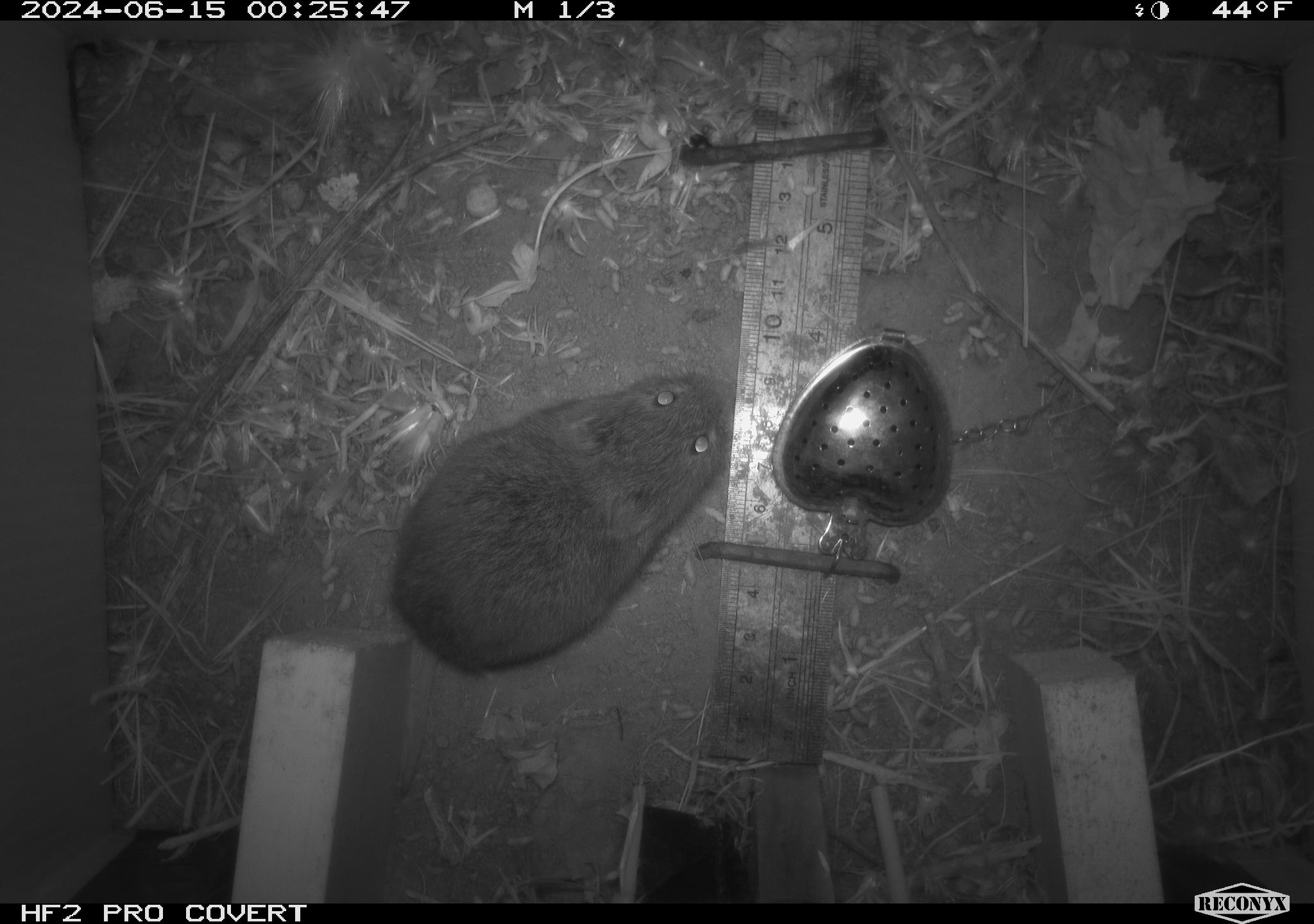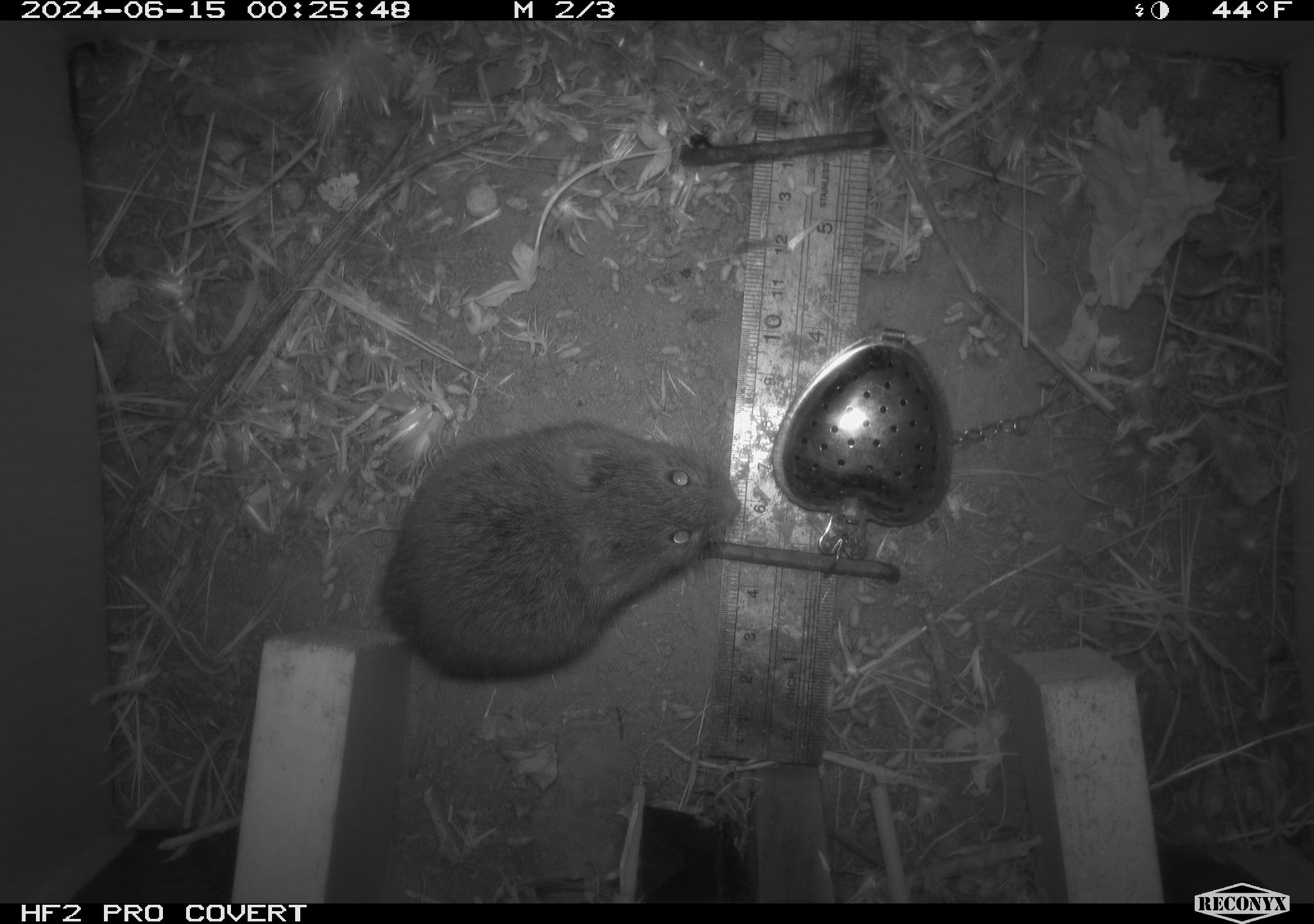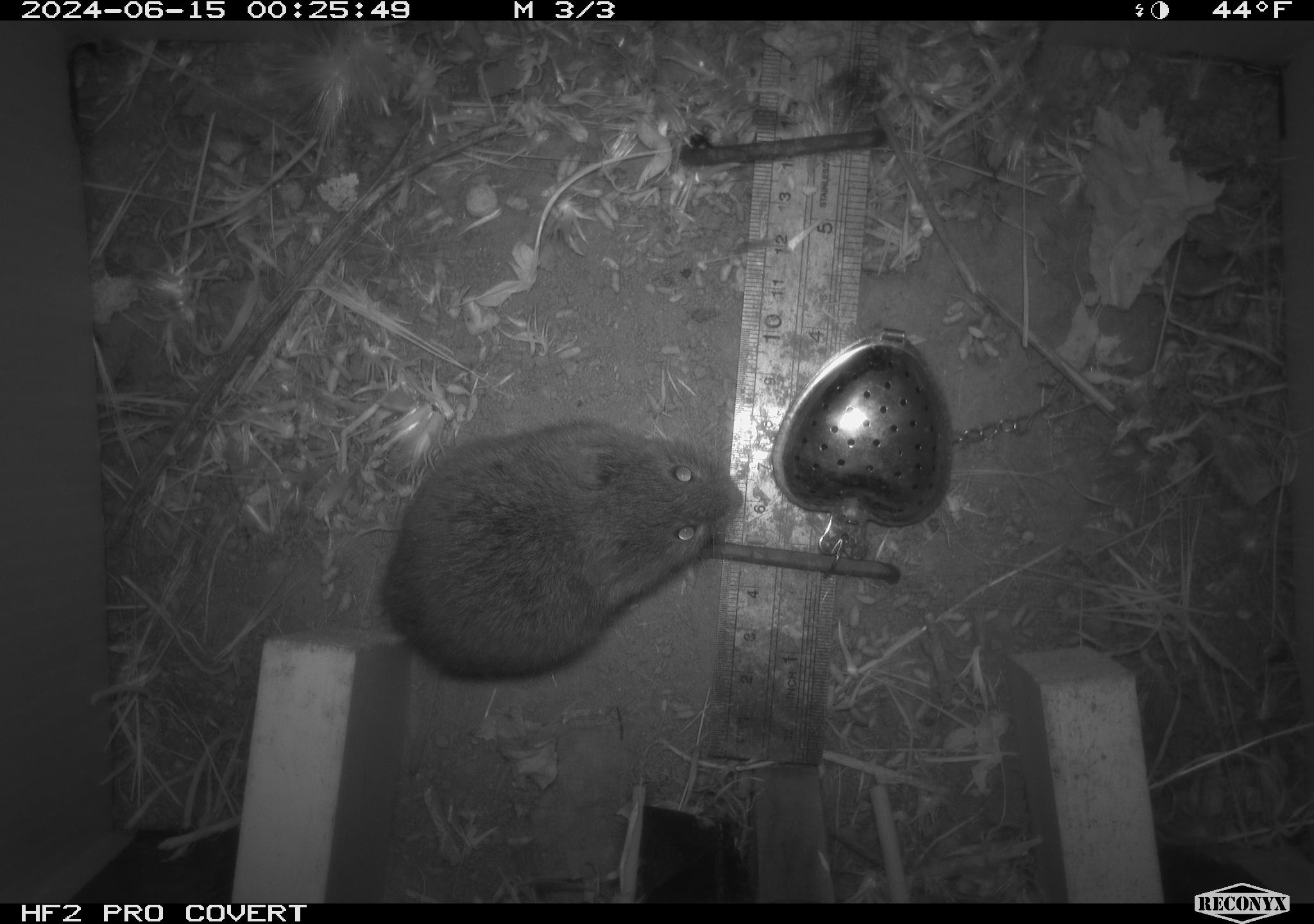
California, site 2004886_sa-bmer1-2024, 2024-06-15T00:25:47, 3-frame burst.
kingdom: Animalia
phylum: Chordata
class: Mammalia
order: Rodentia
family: Cricetidae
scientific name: Cricetidae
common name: hamsters, voles, lemmings, and allies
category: cricetidae family